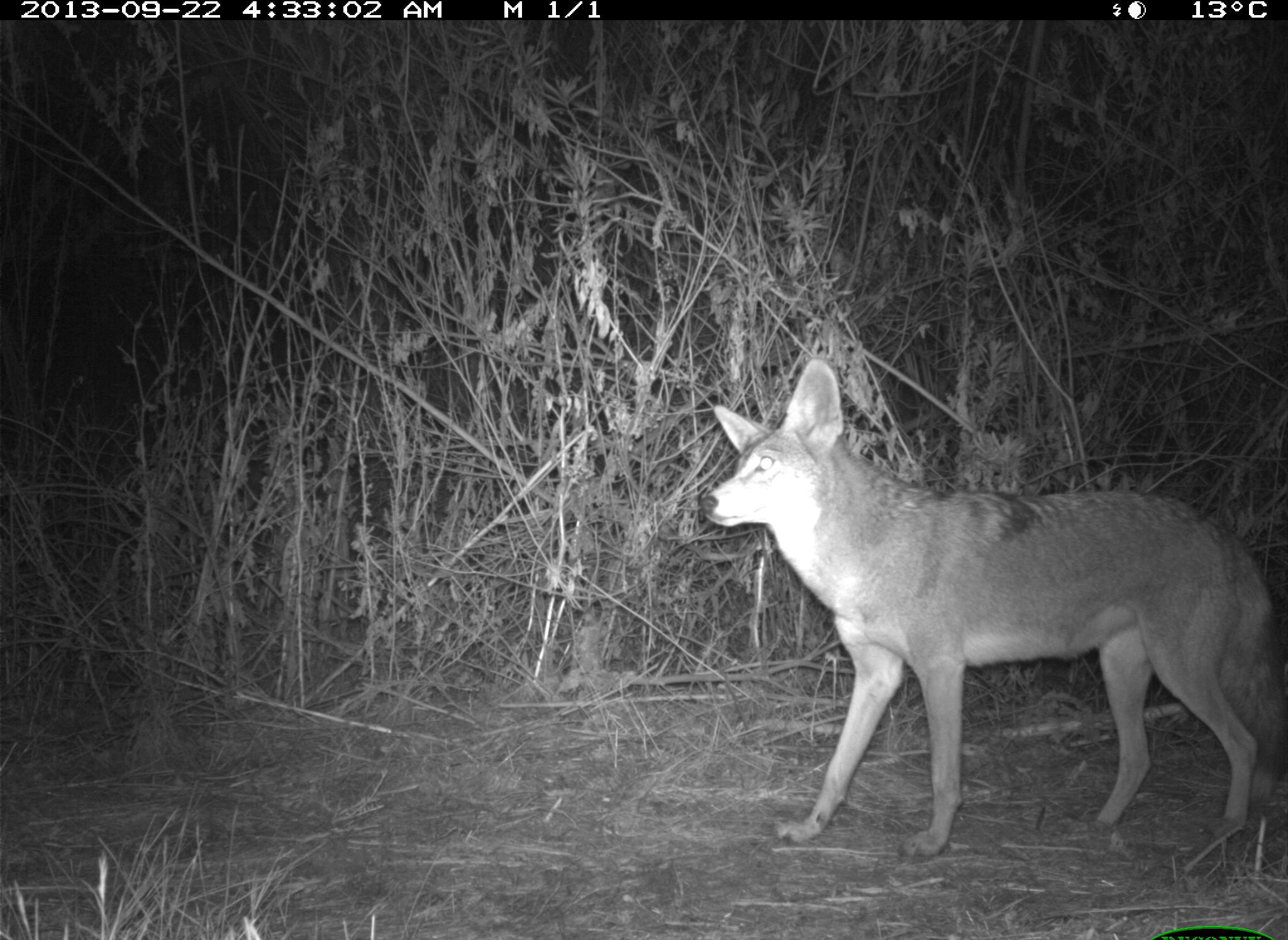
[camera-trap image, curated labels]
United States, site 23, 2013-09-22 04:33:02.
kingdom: Animalia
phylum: Chordata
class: Mammalia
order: Carnivora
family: Canidae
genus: Canis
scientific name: Canis latrans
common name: coyote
Coyote (Canis latrans).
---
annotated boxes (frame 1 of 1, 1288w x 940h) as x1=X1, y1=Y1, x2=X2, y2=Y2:
coyote: x1=700, y1=359, x2=1288, y2=864